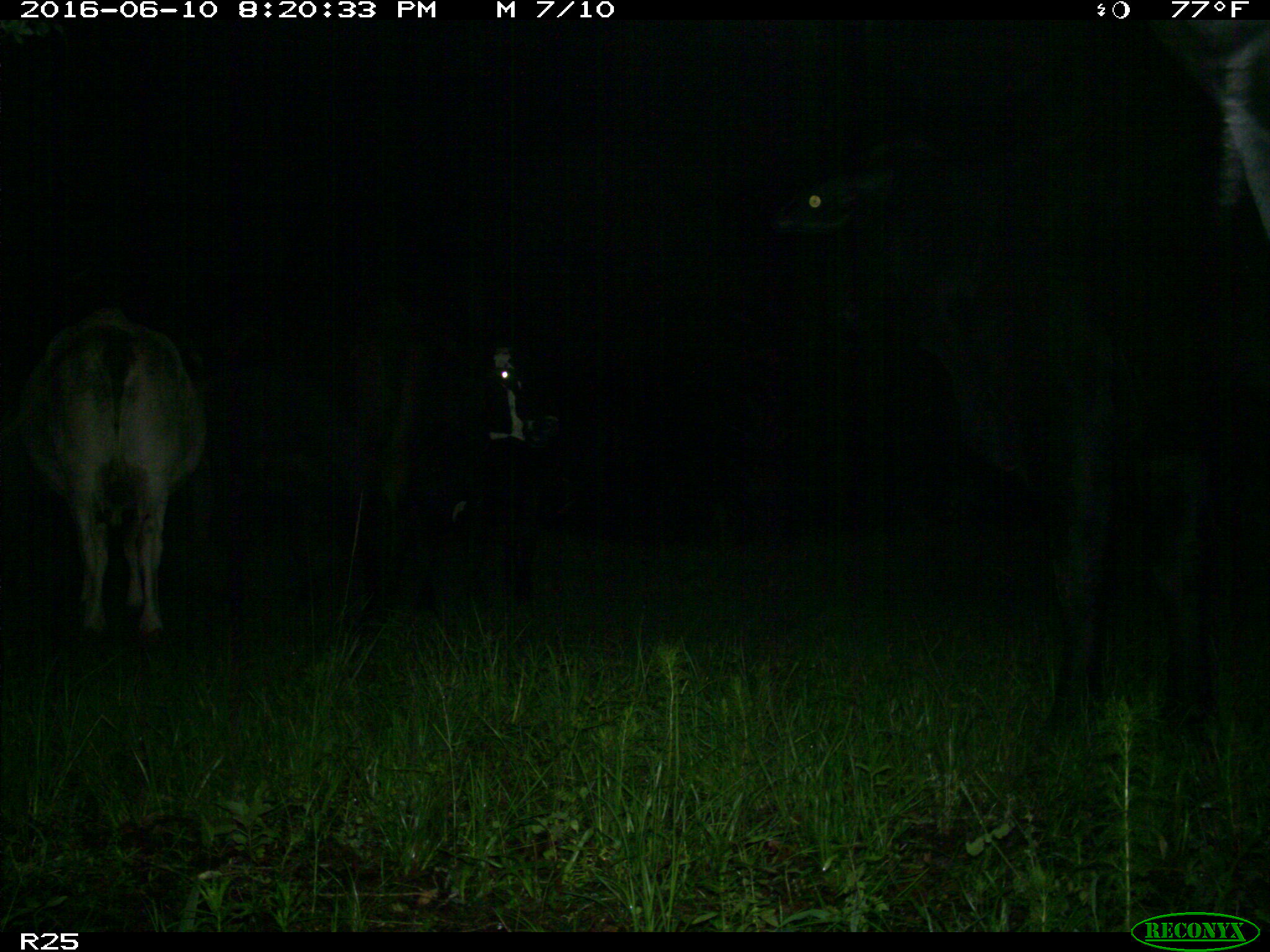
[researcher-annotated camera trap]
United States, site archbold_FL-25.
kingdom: Animalia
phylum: Chordata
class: Mammalia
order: Artiodactyla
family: Bovidae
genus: Bos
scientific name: Bos taurus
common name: domestic cow